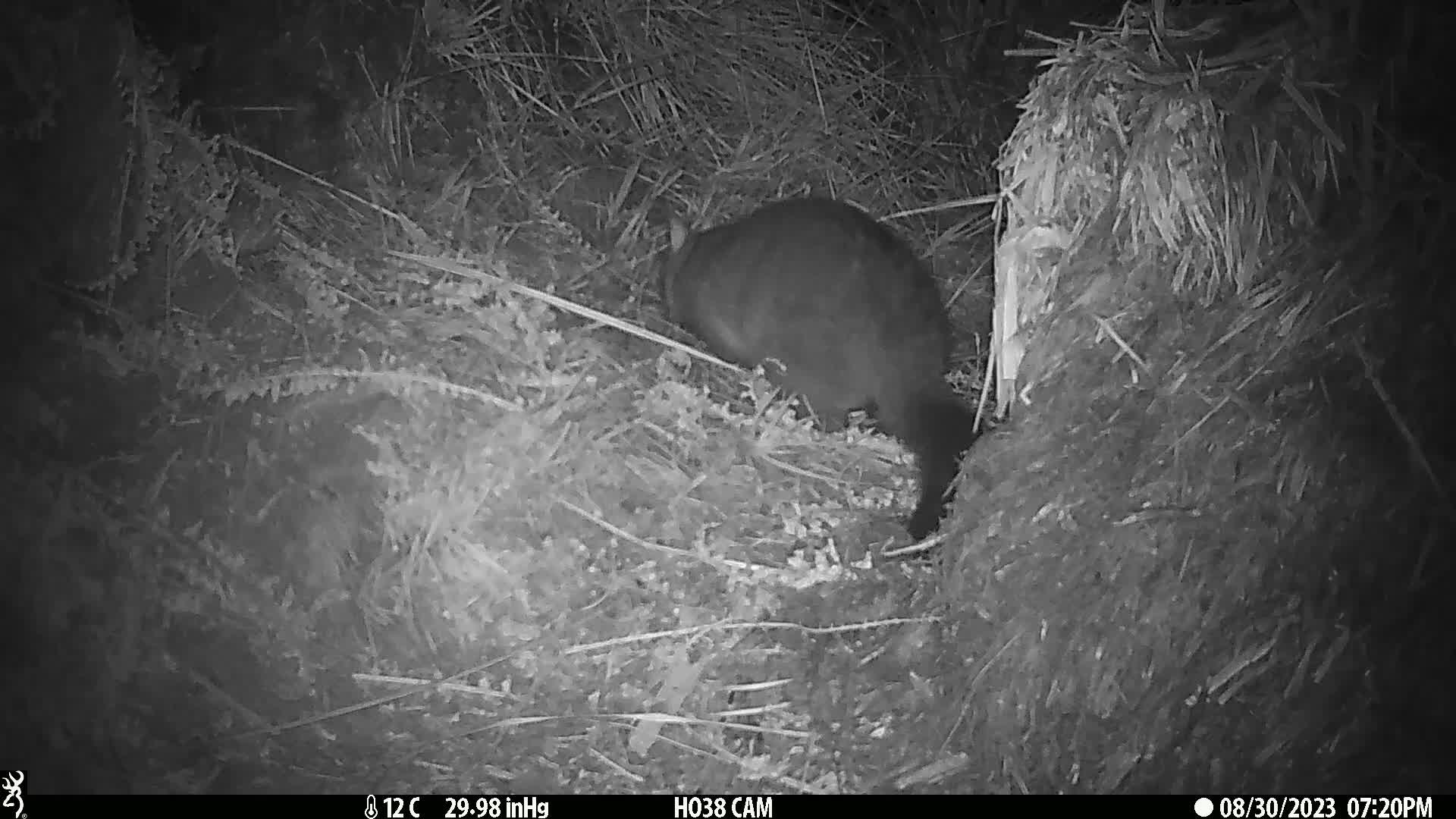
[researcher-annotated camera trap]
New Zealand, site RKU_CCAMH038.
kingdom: Animalia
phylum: Chordata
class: Mammalia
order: Diprotodontia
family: Phalangeridae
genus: Trichosurus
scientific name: Trichosurus vulpecula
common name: common brushtail possum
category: possum